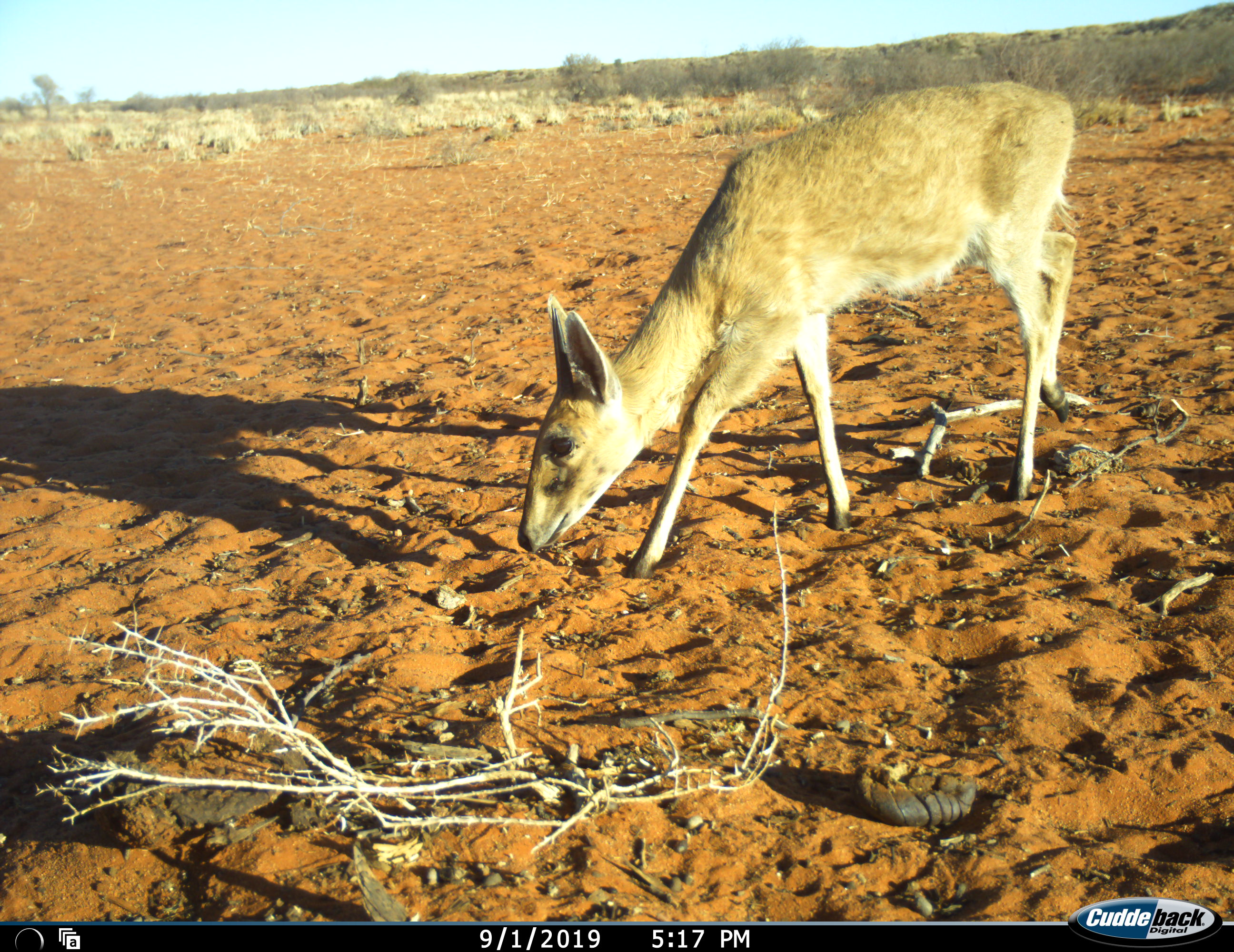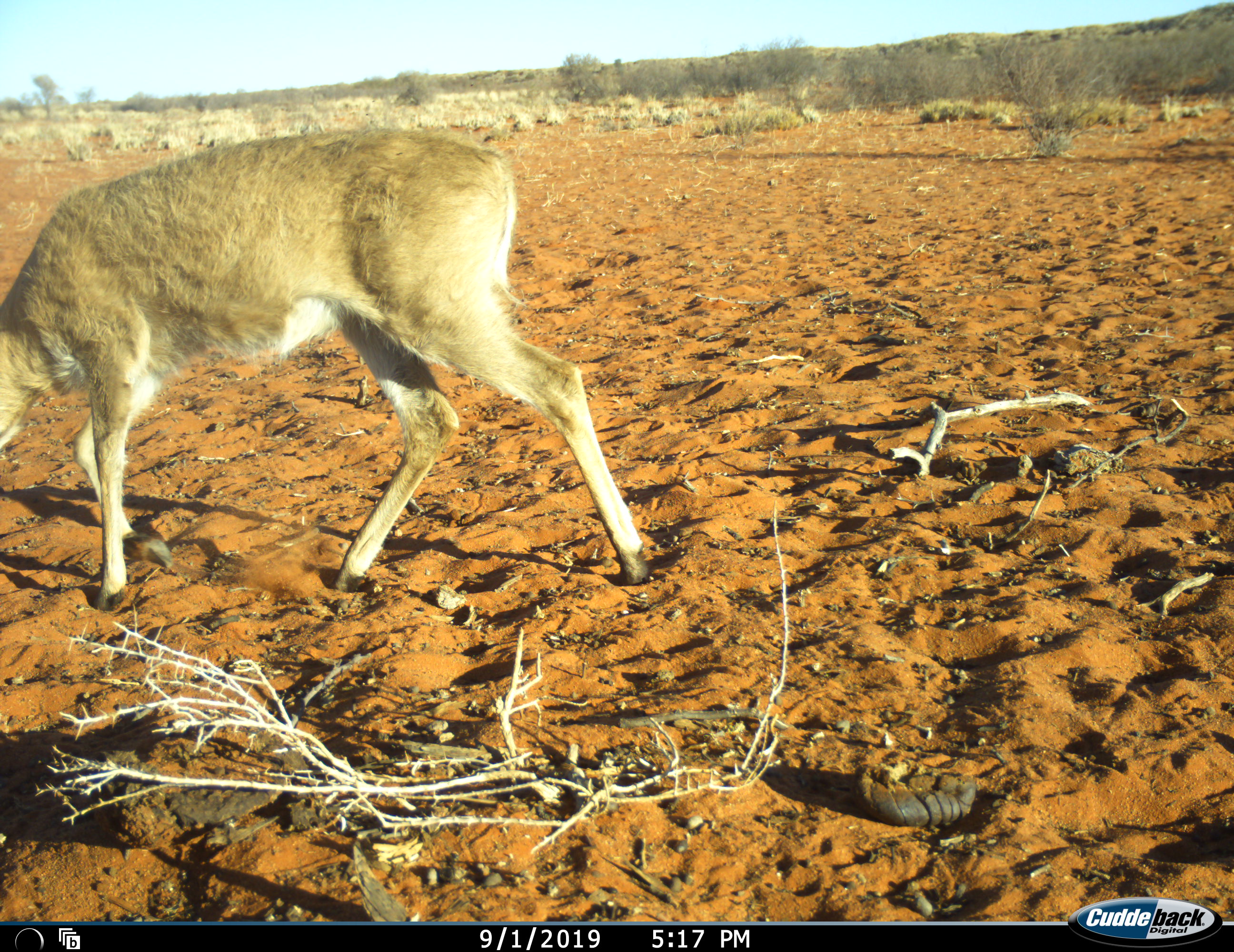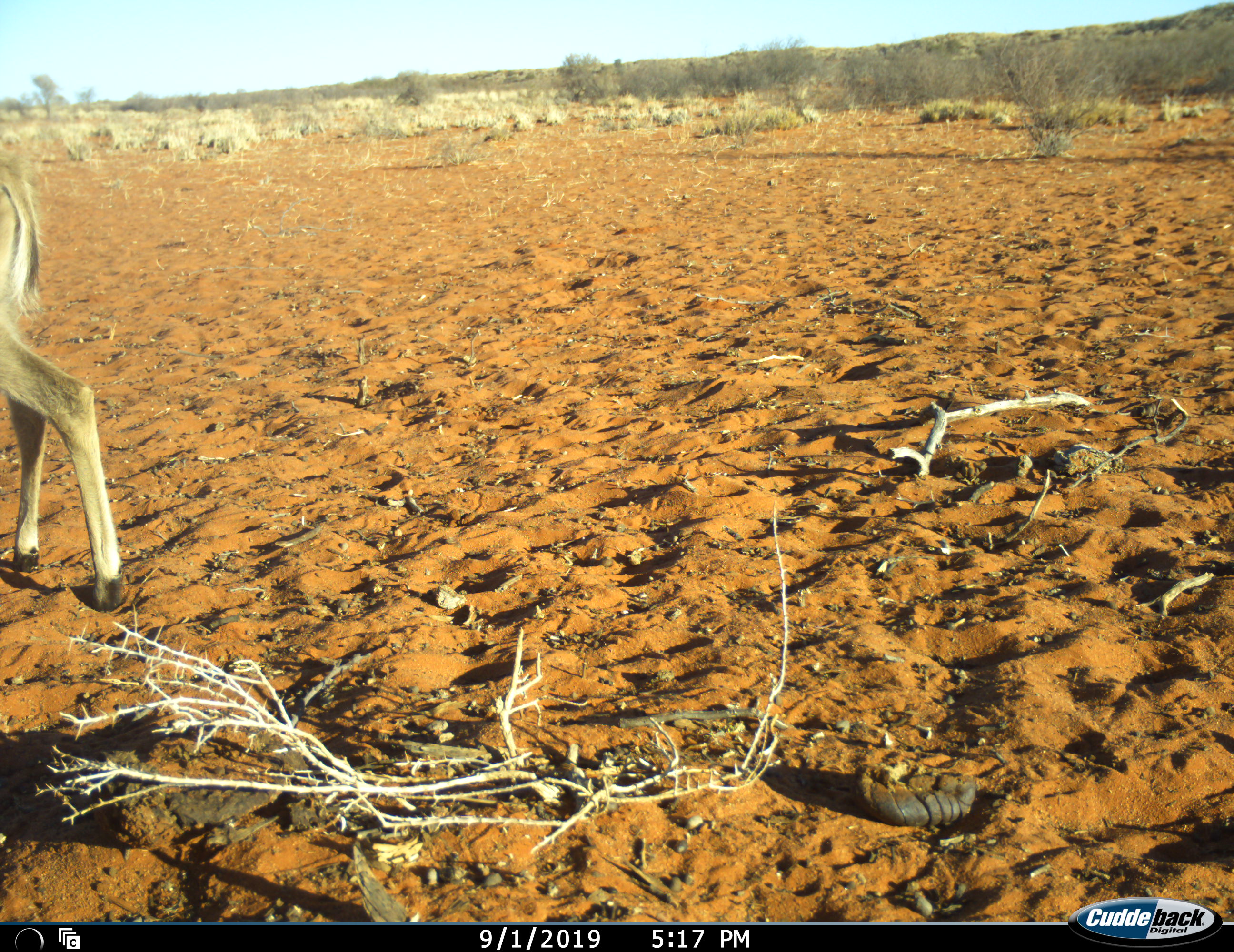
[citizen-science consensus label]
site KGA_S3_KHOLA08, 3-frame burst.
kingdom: Animalia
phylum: Chordata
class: Mammalia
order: Artiodactyla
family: Bovidae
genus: Sylvicapra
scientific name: Sylvicapra grimmia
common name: common duiker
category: duikercommongrey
Duikercommongrey (common duiker) (Sylvicapra grimmia), count 1. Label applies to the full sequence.